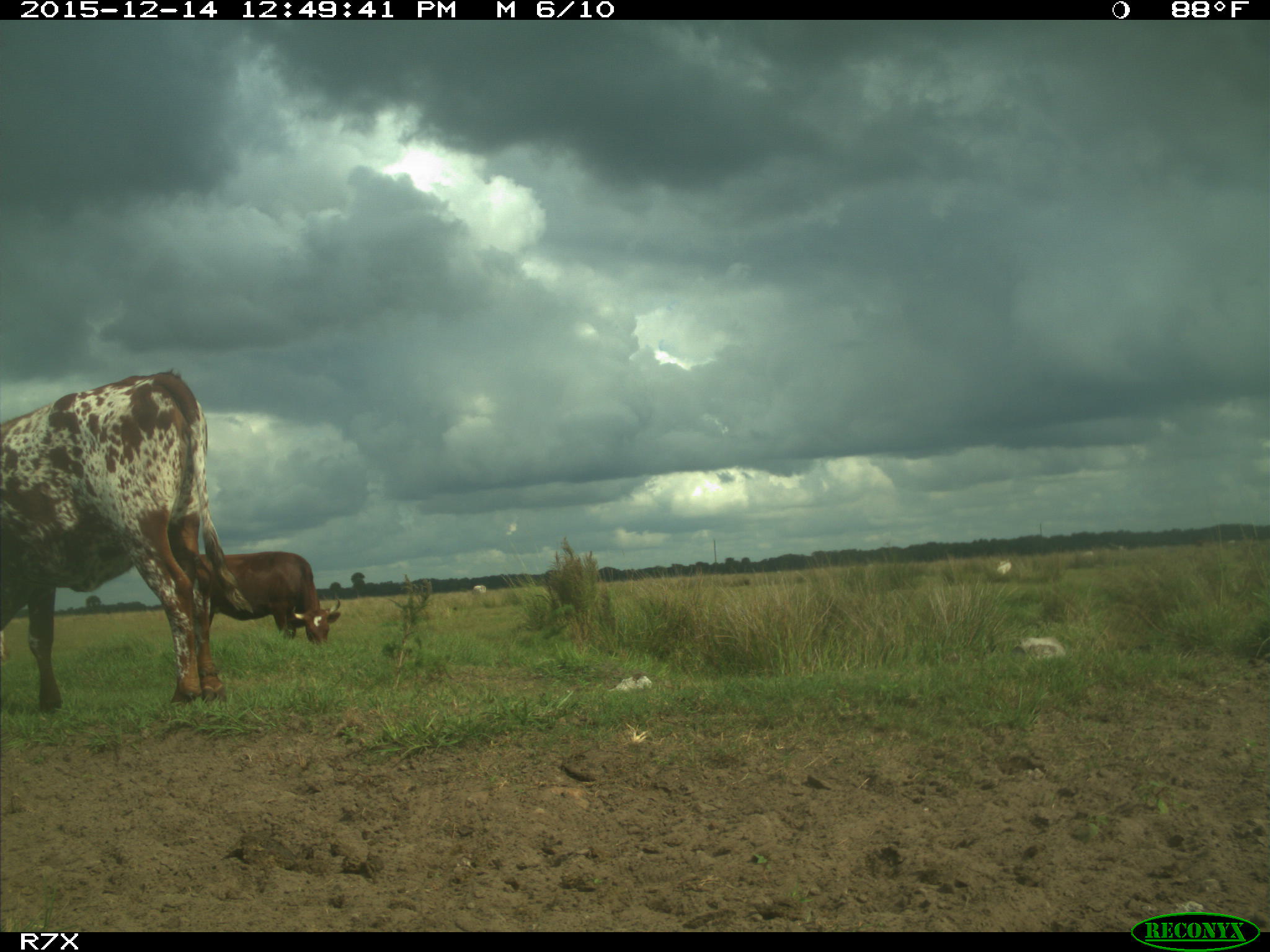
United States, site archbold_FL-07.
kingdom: Animalia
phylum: Chordata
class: Mammalia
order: Artiodactyla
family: Bovidae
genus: Bos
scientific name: Bos taurus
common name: domestic cow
Bos taurus (domestic cow).